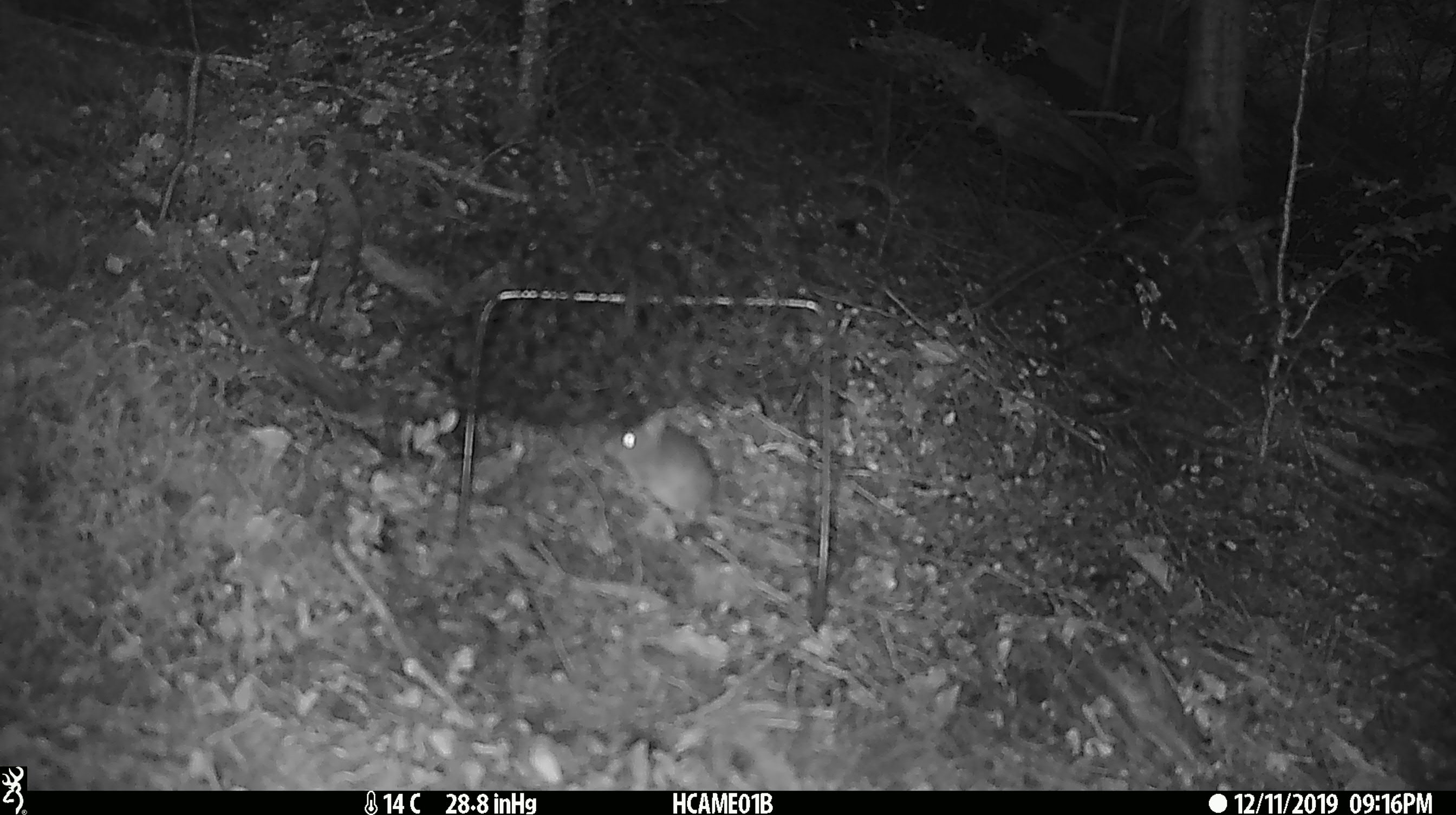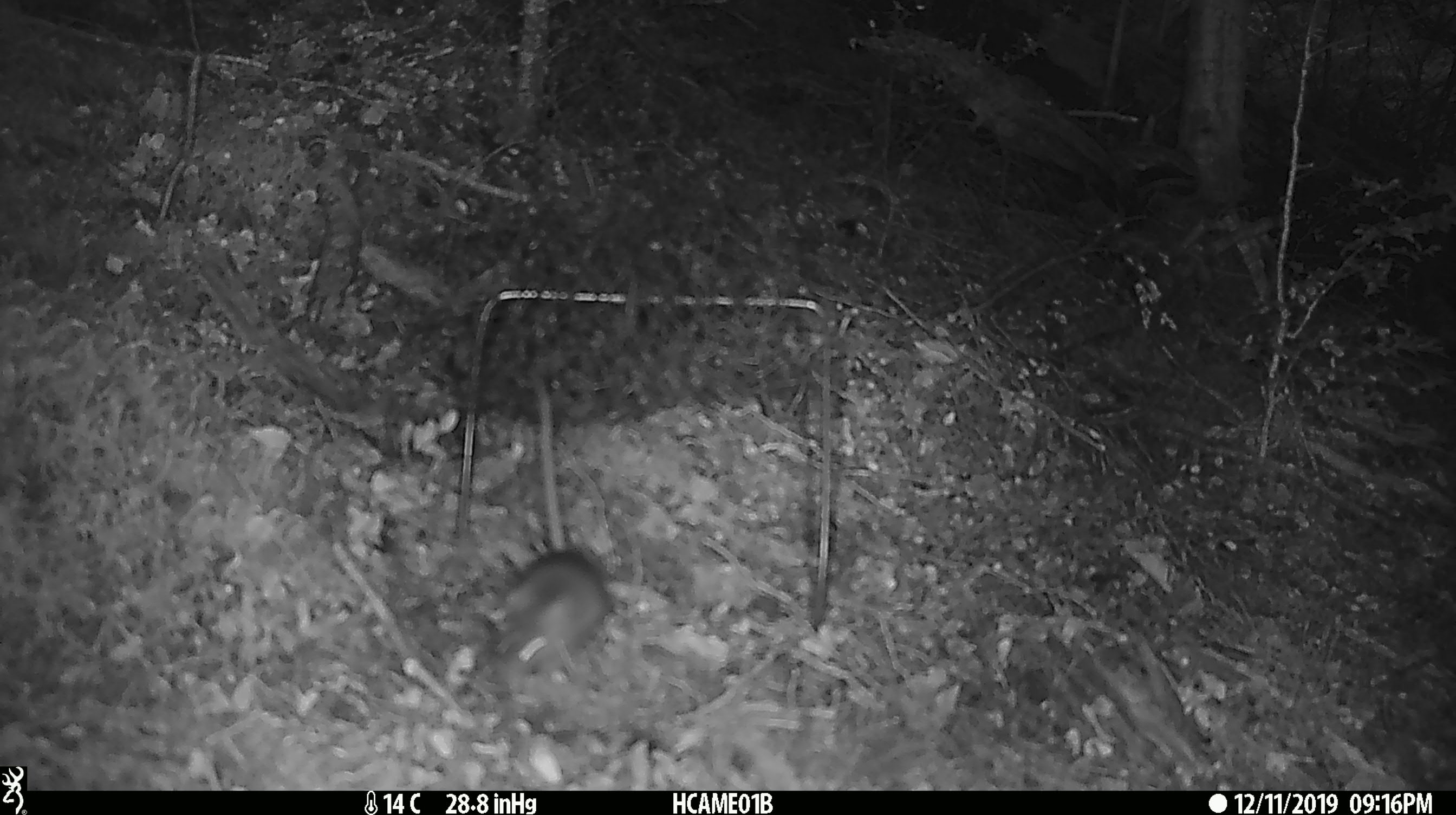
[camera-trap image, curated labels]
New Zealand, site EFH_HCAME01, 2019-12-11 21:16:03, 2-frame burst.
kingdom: Animalia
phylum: Chordata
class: Mammalia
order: Rodentia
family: Muridae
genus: Mus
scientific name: Mus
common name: mouse